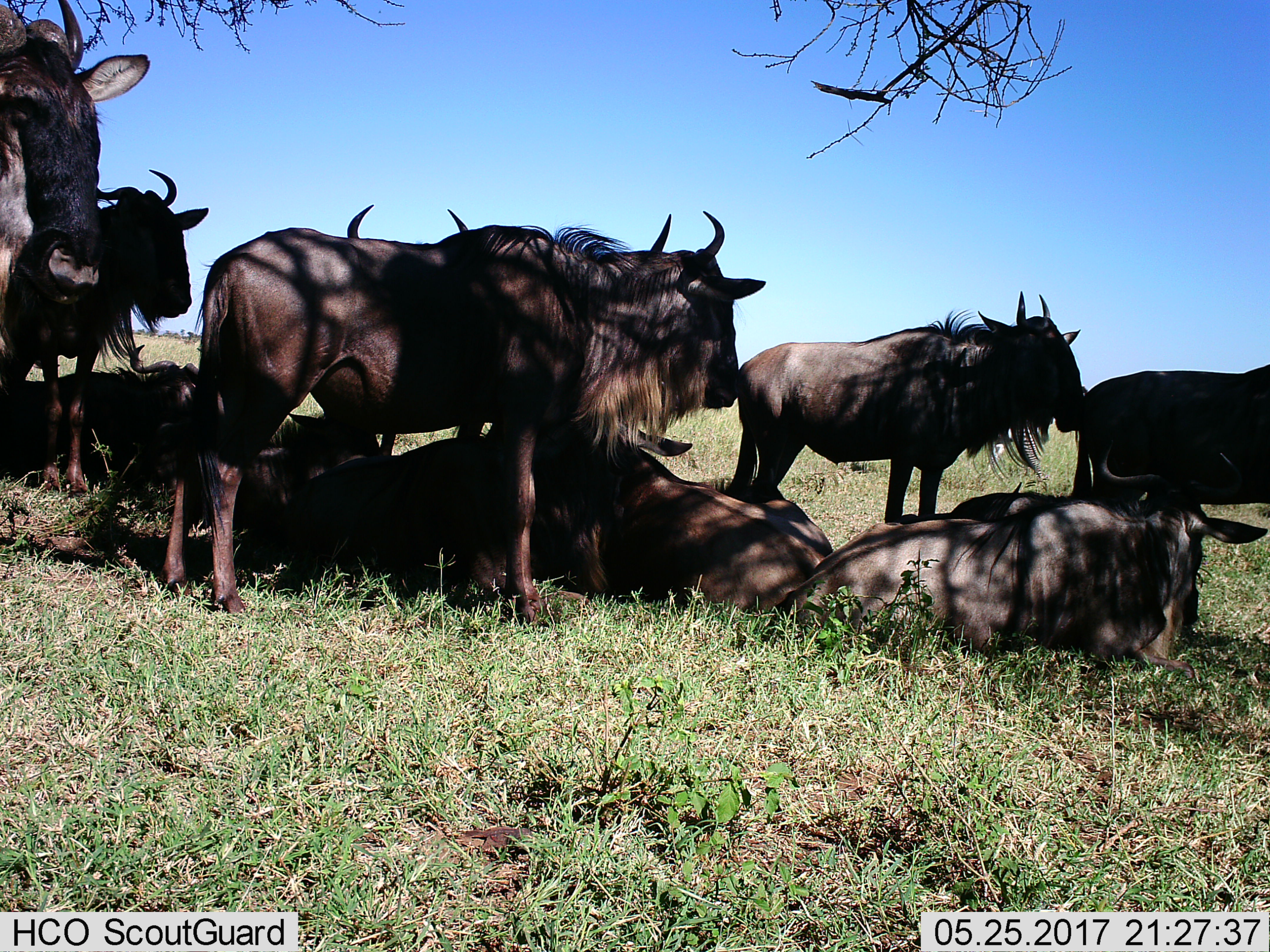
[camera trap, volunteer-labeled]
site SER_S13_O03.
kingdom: Animalia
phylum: Chordata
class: Mammalia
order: Artiodactyla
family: Bovidae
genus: Connochaetes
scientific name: Connochaetes taurinus taurinus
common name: blue wildebeest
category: wildebeestblue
Wildebeestblue (blue wildebeest) (Connochaetes taurinus taurinus), count 10. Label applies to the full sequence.